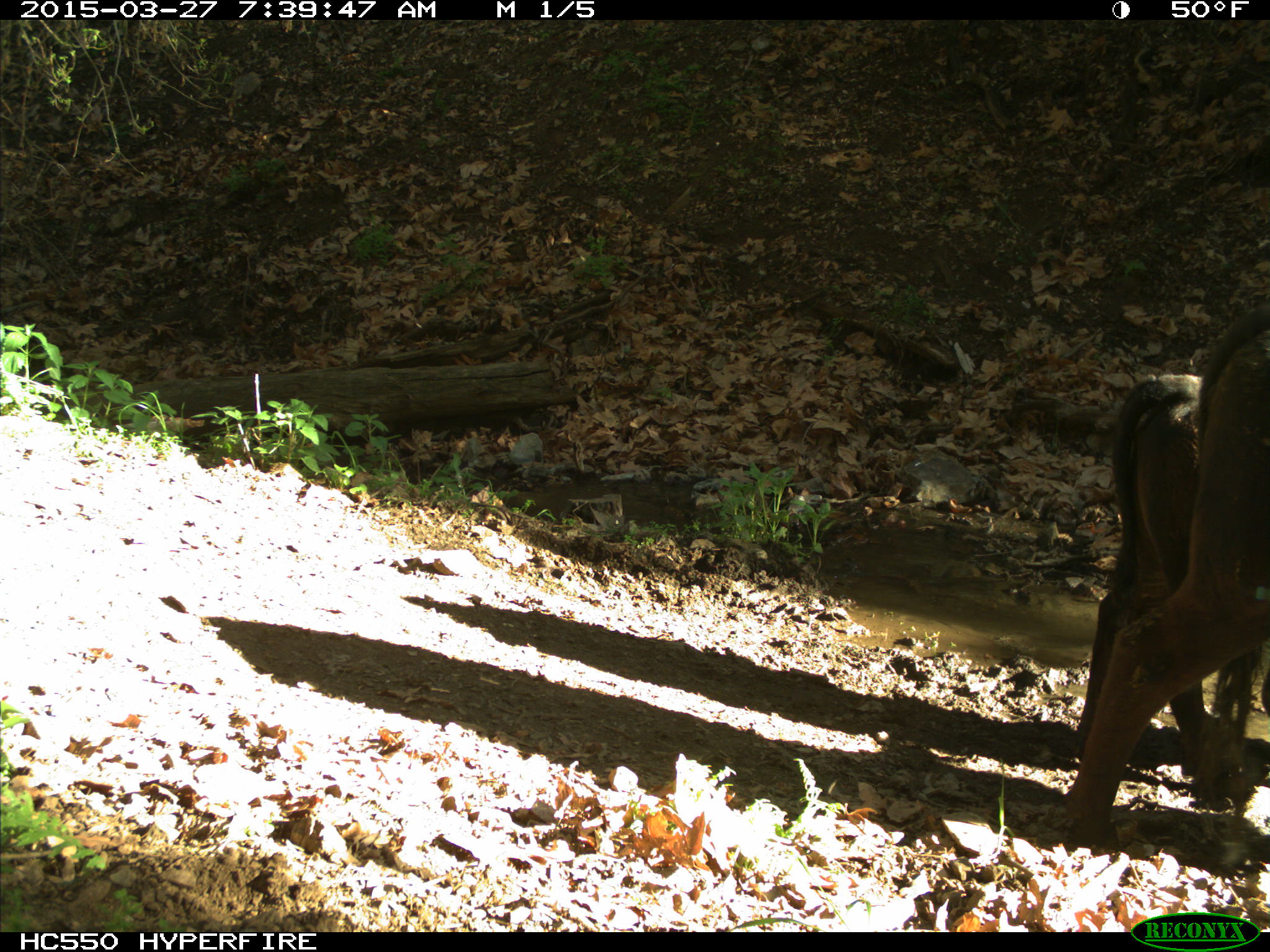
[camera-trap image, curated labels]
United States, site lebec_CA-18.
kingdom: Animalia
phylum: Chordata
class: Mammalia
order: Artiodactyla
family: Bovidae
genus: Bos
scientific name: Bos taurus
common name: domestic cow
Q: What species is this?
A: Bos taurus (domestic cow).